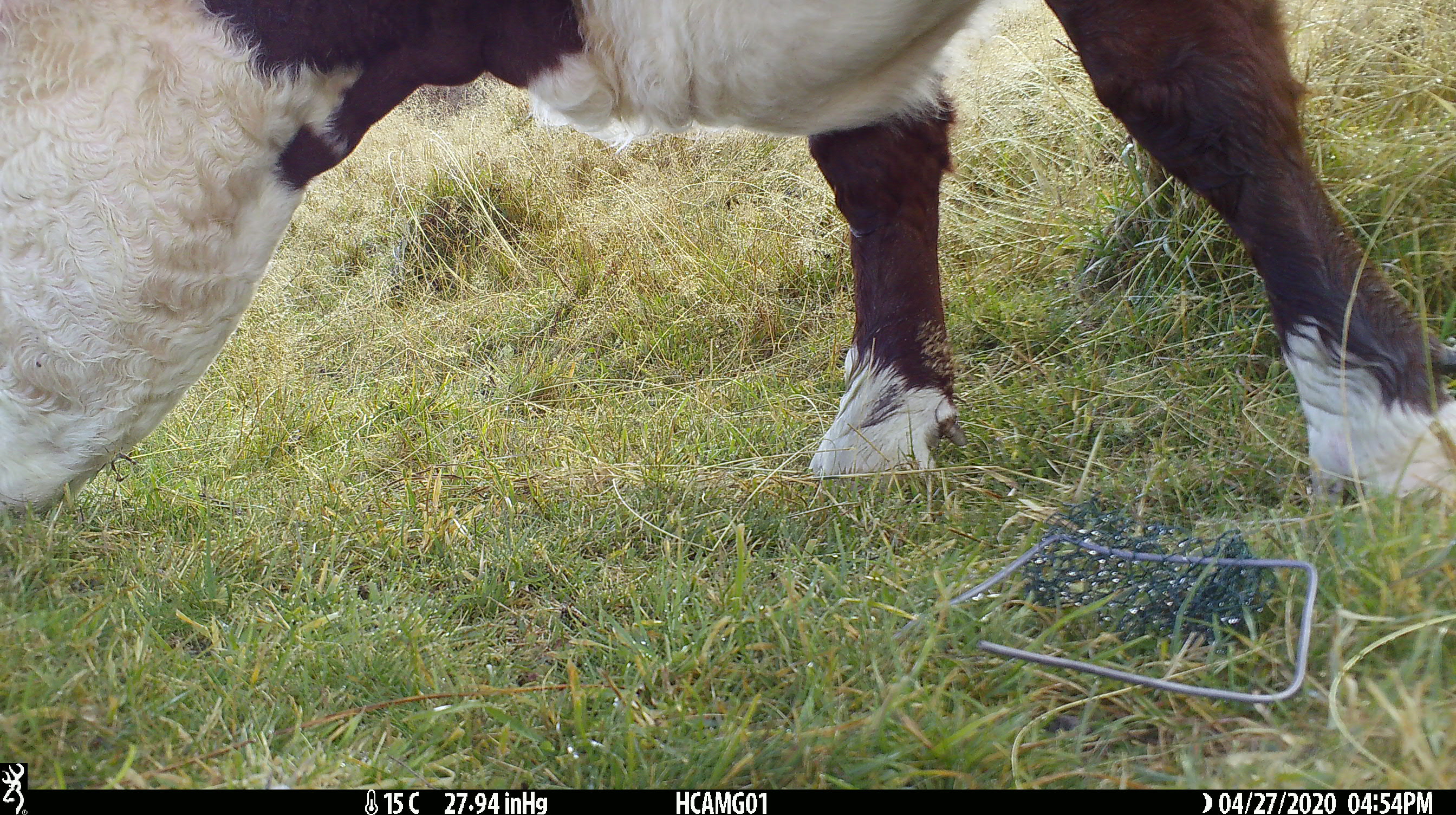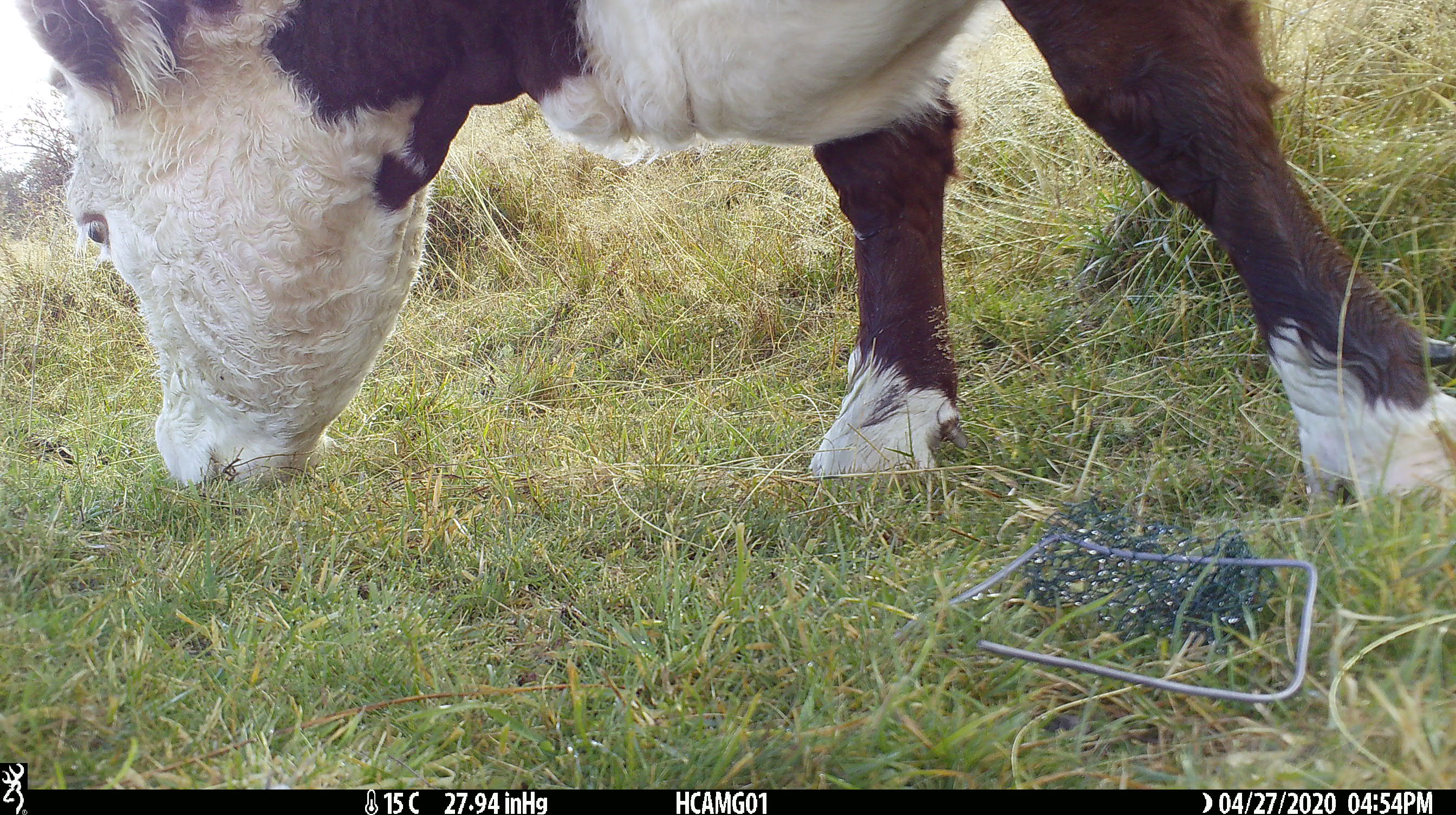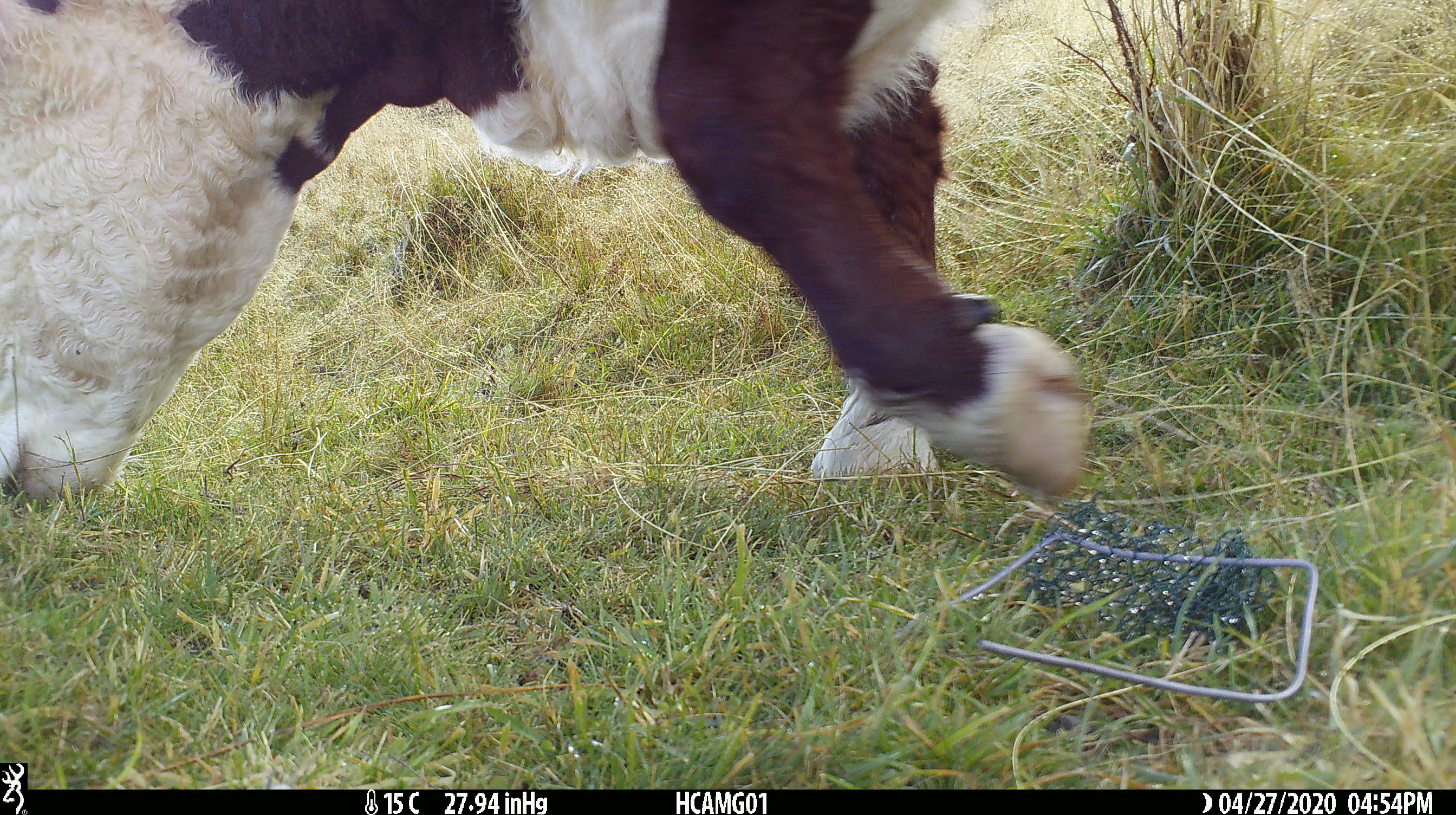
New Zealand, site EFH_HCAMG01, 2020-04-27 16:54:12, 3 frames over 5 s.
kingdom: Animalia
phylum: Chordata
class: Mammalia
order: Artiodactyla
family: Bovidae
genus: Bos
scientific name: Bos taurus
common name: domestic cow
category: cow